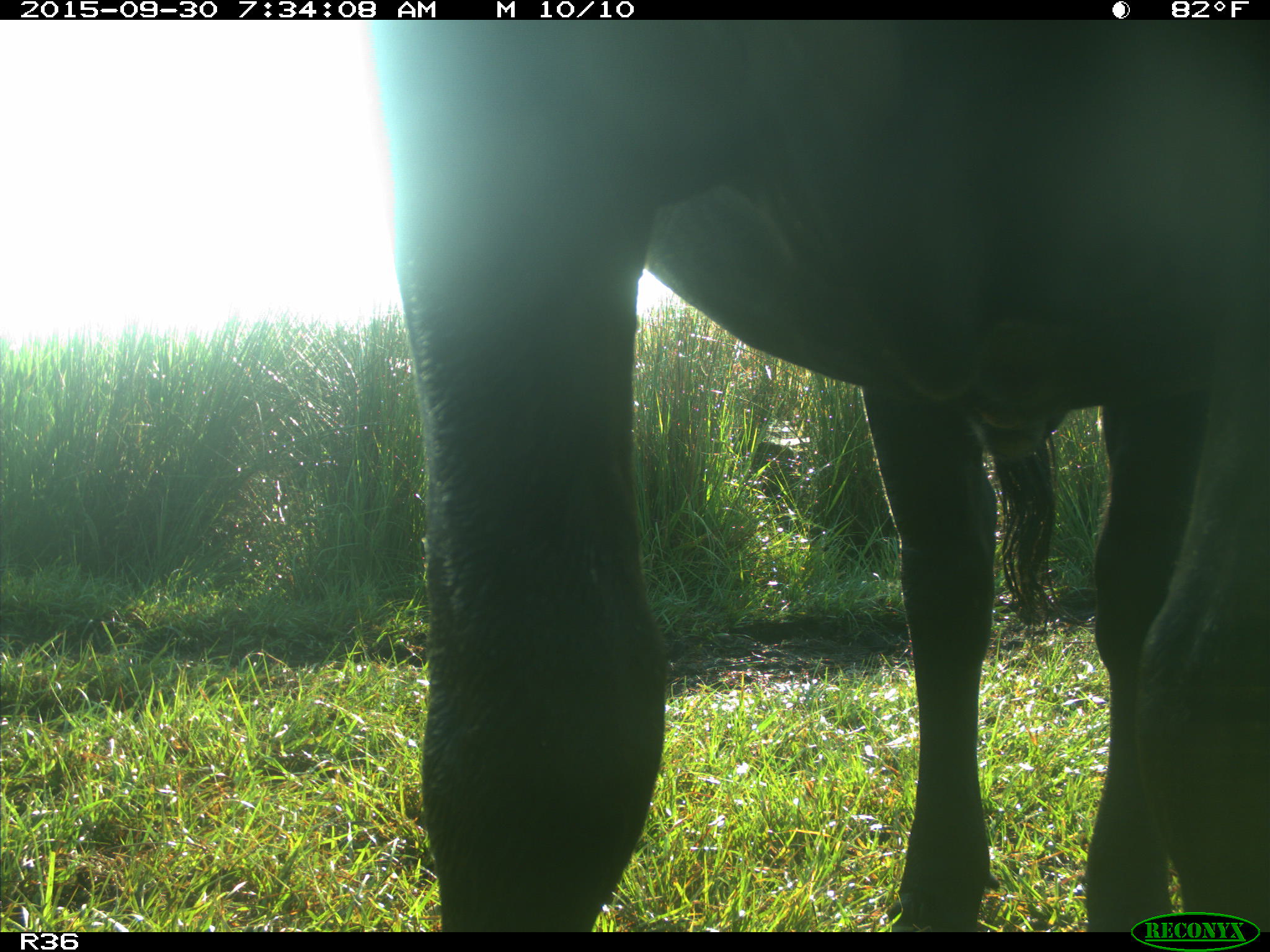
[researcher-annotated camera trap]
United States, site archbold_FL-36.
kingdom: Animalia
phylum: Chordata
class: Mammalia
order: Artiodactyla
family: Bovidae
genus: Bos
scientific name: Bos taurus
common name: domestic cow